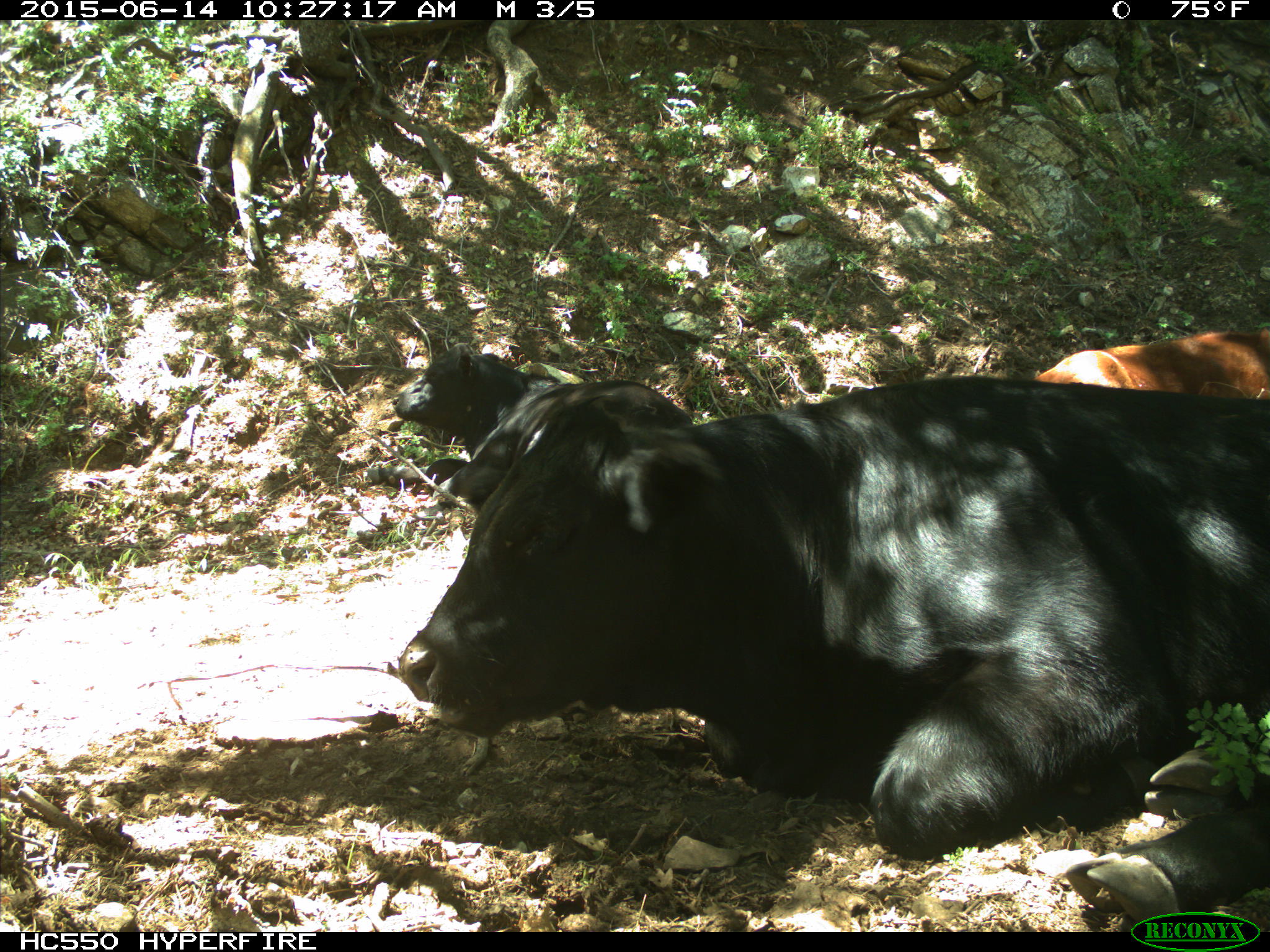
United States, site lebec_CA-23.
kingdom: Animalia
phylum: Chordata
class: Mammalia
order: Artiodactyla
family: Bovidae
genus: Bos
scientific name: Bos taurus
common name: domestic cow